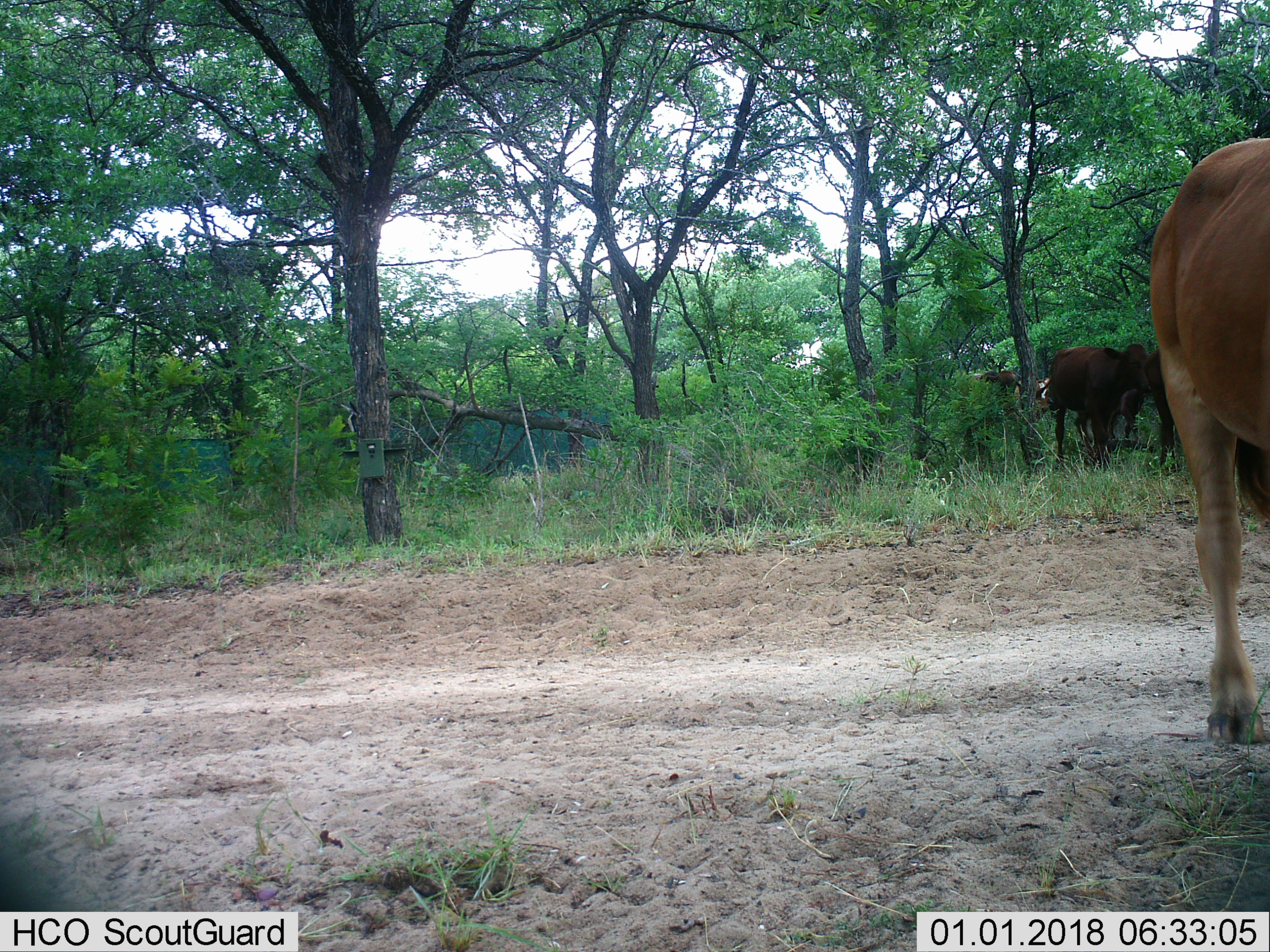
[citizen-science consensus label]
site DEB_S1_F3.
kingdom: Animalia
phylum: Chordata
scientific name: Vertebrata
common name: domestic animal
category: domesticanimal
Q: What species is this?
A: Domesticanimal (domestic animal) (Vertebrata).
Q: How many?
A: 4.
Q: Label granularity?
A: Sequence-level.